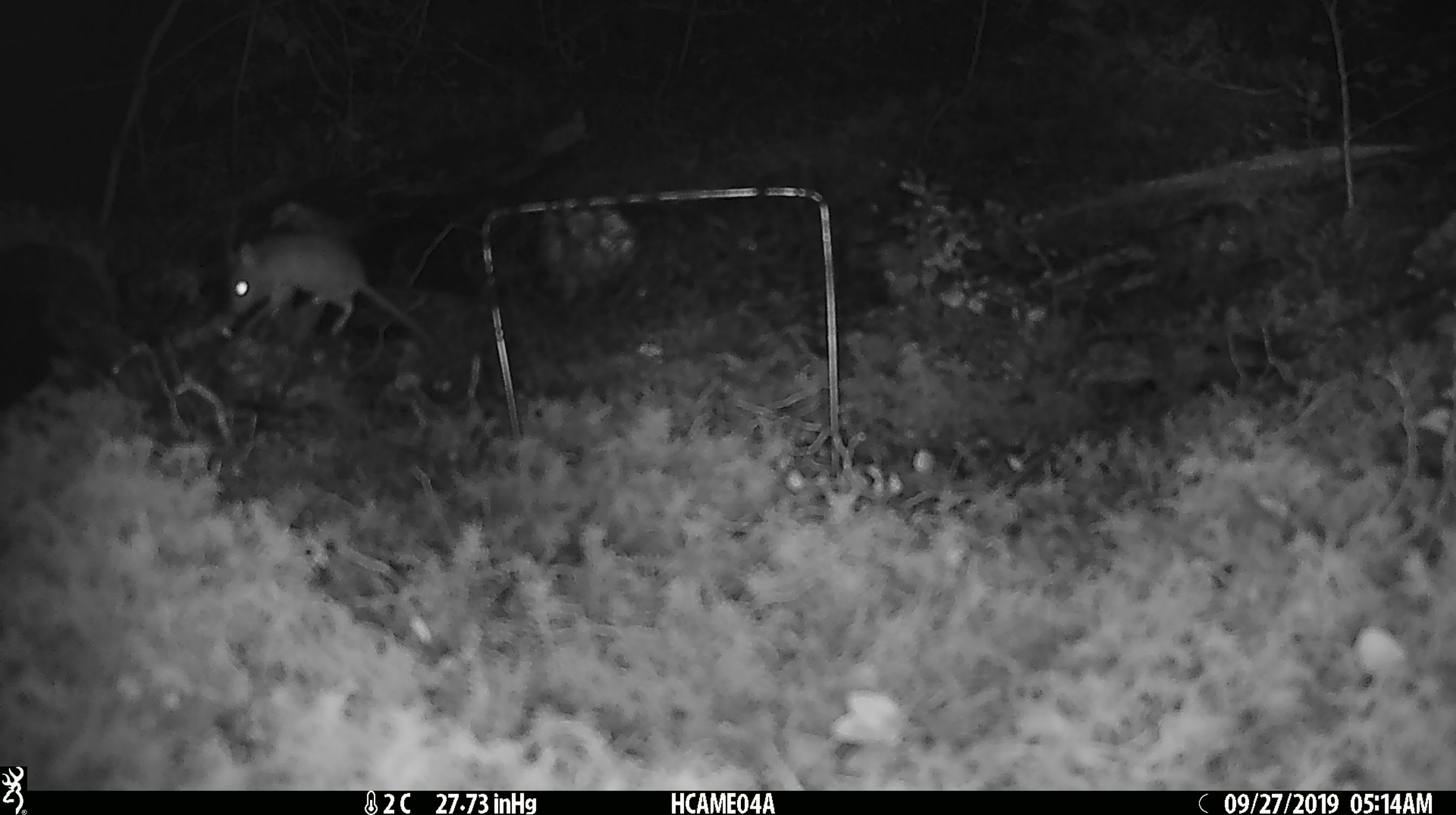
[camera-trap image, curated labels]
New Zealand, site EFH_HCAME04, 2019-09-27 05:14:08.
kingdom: Animalia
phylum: Chordata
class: Mammalia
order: Rodentia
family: Muridae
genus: Mus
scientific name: Mus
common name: mouse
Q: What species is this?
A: Mouse (Mus).